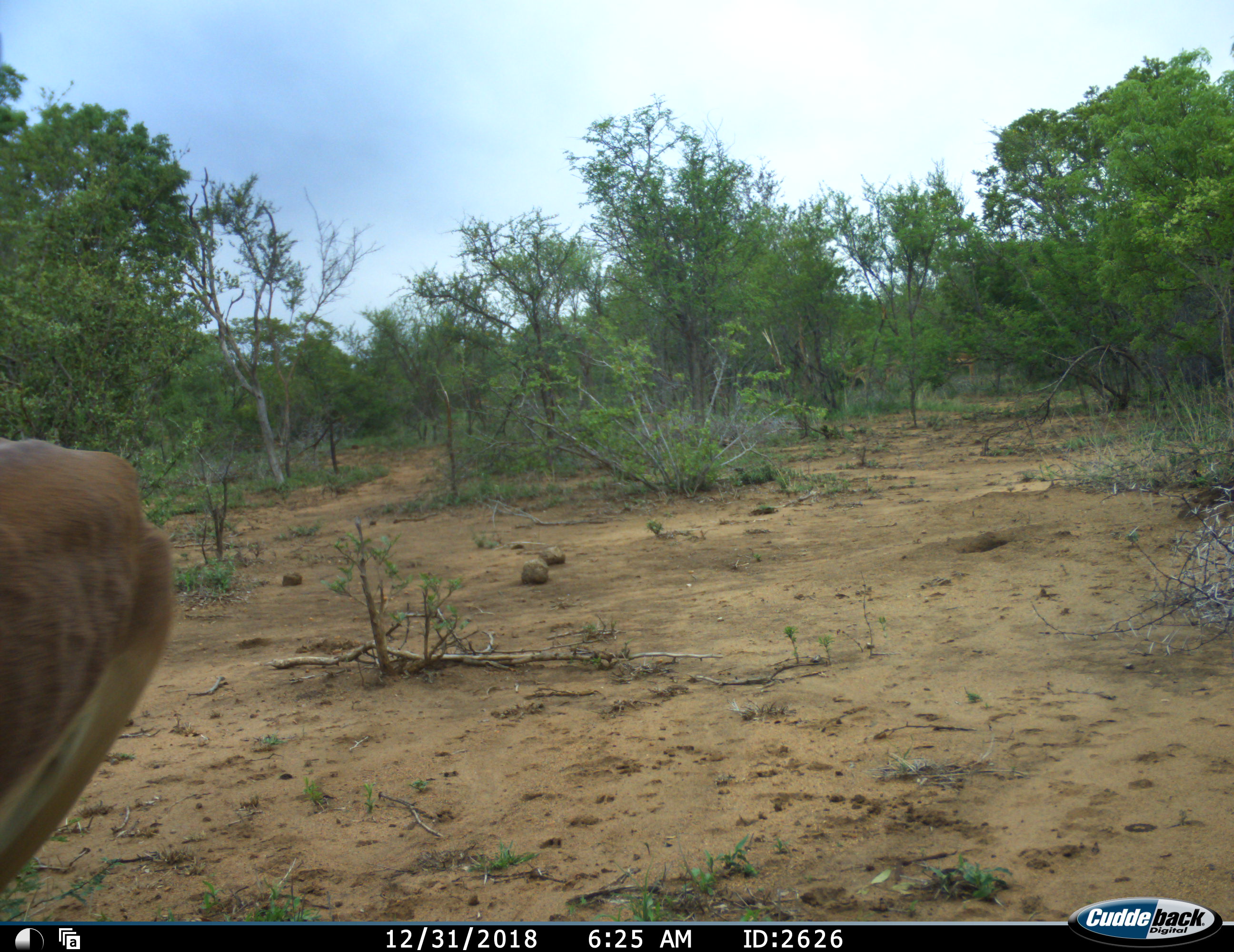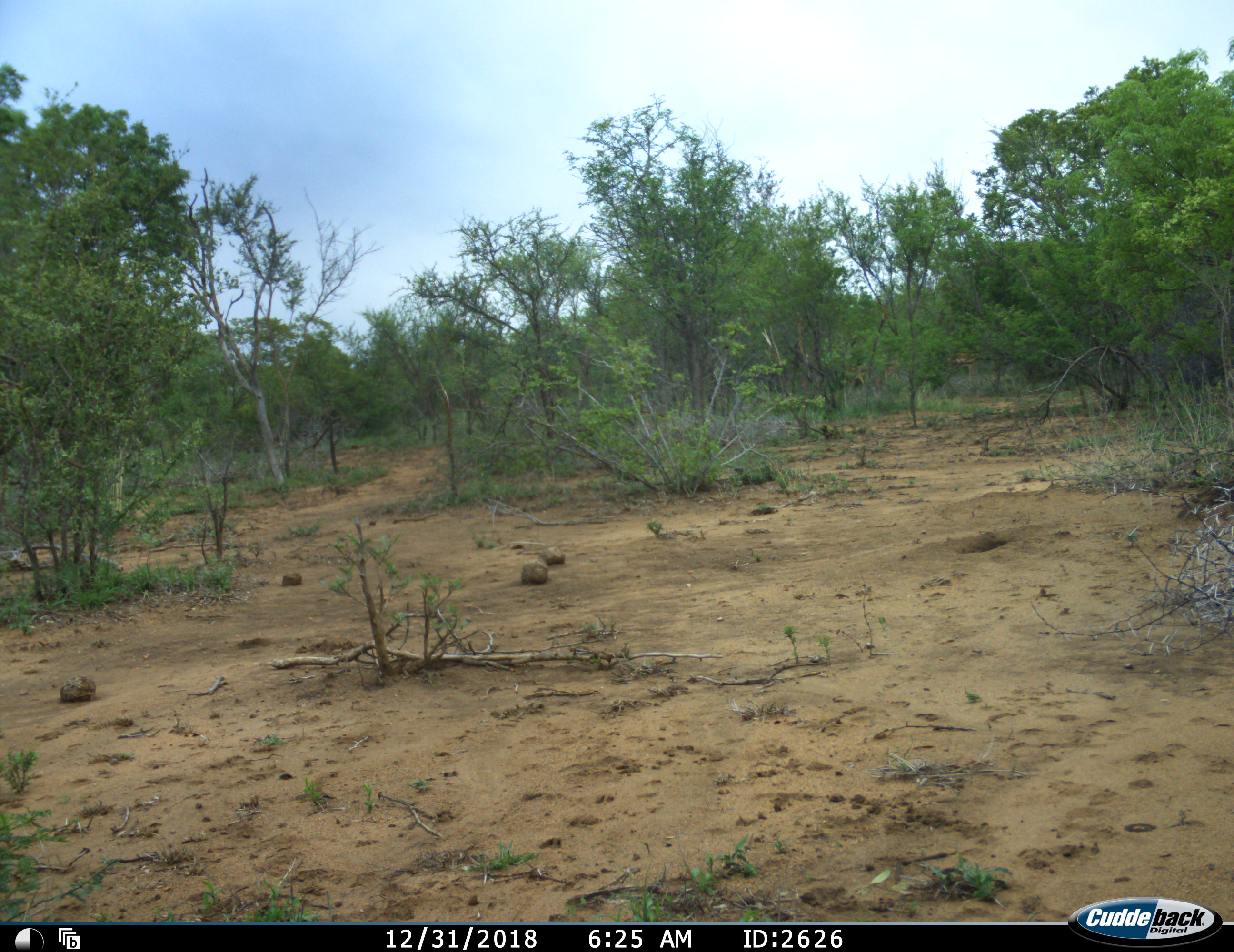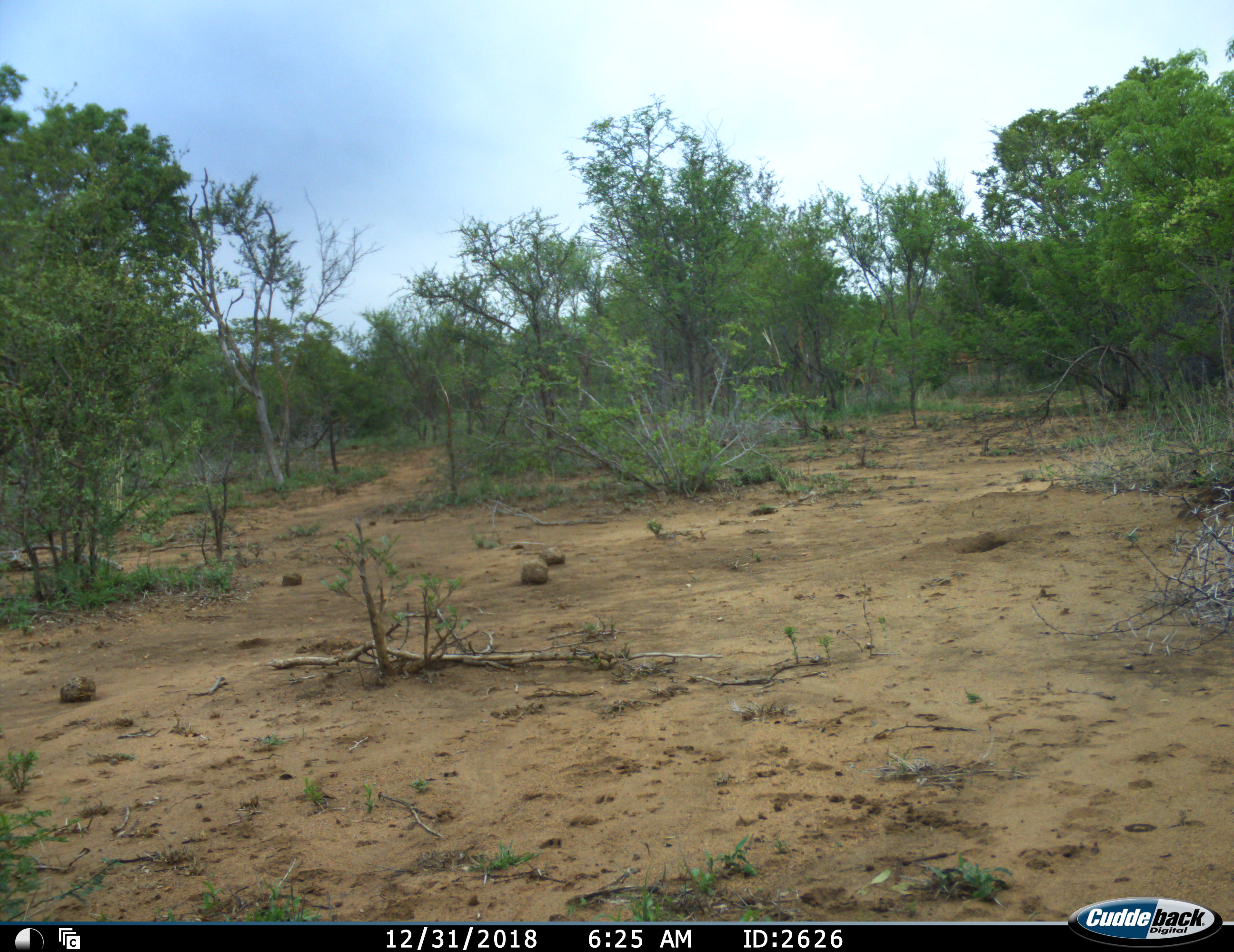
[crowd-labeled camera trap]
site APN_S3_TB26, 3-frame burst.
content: unidentified animal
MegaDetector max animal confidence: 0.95